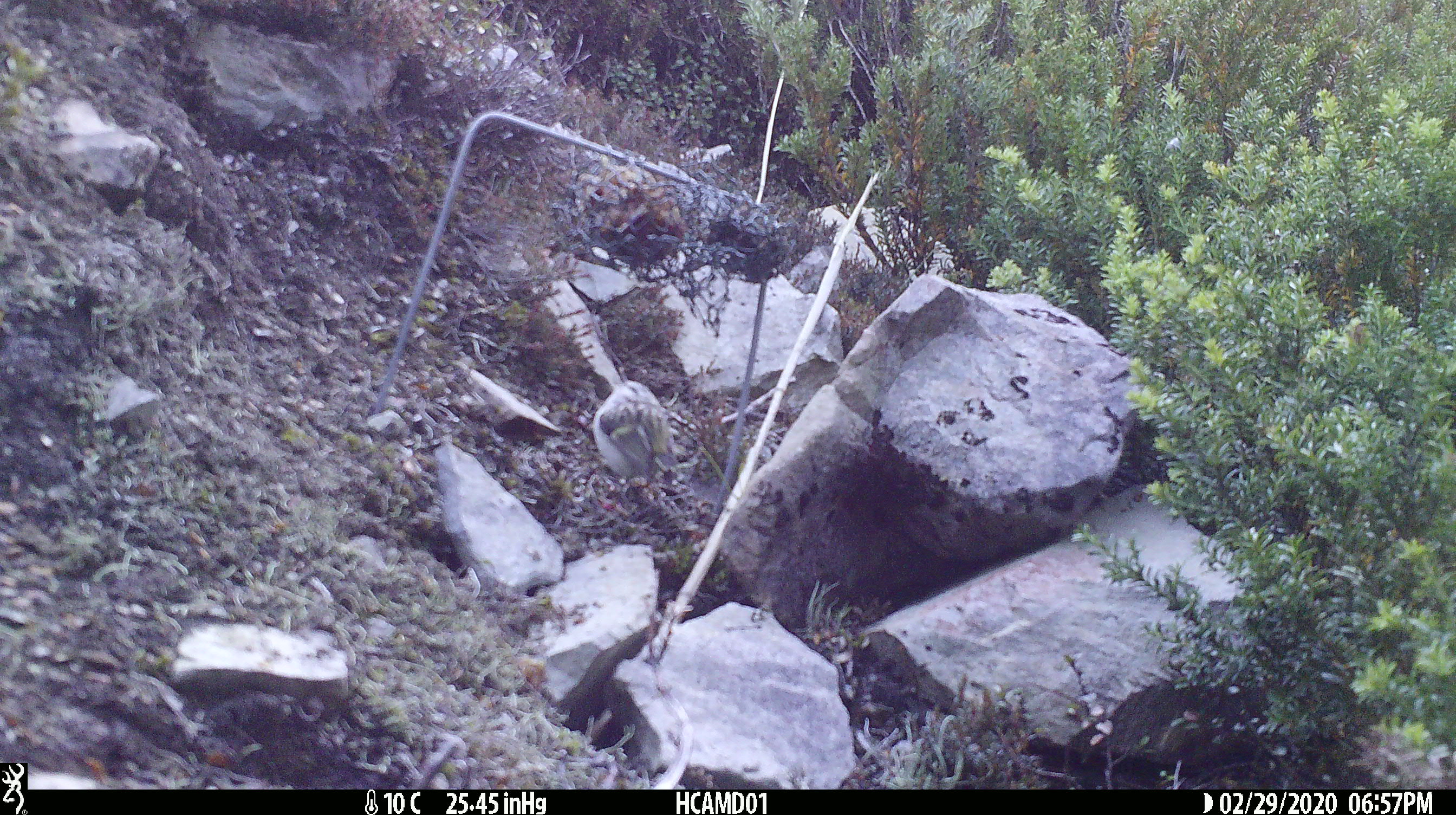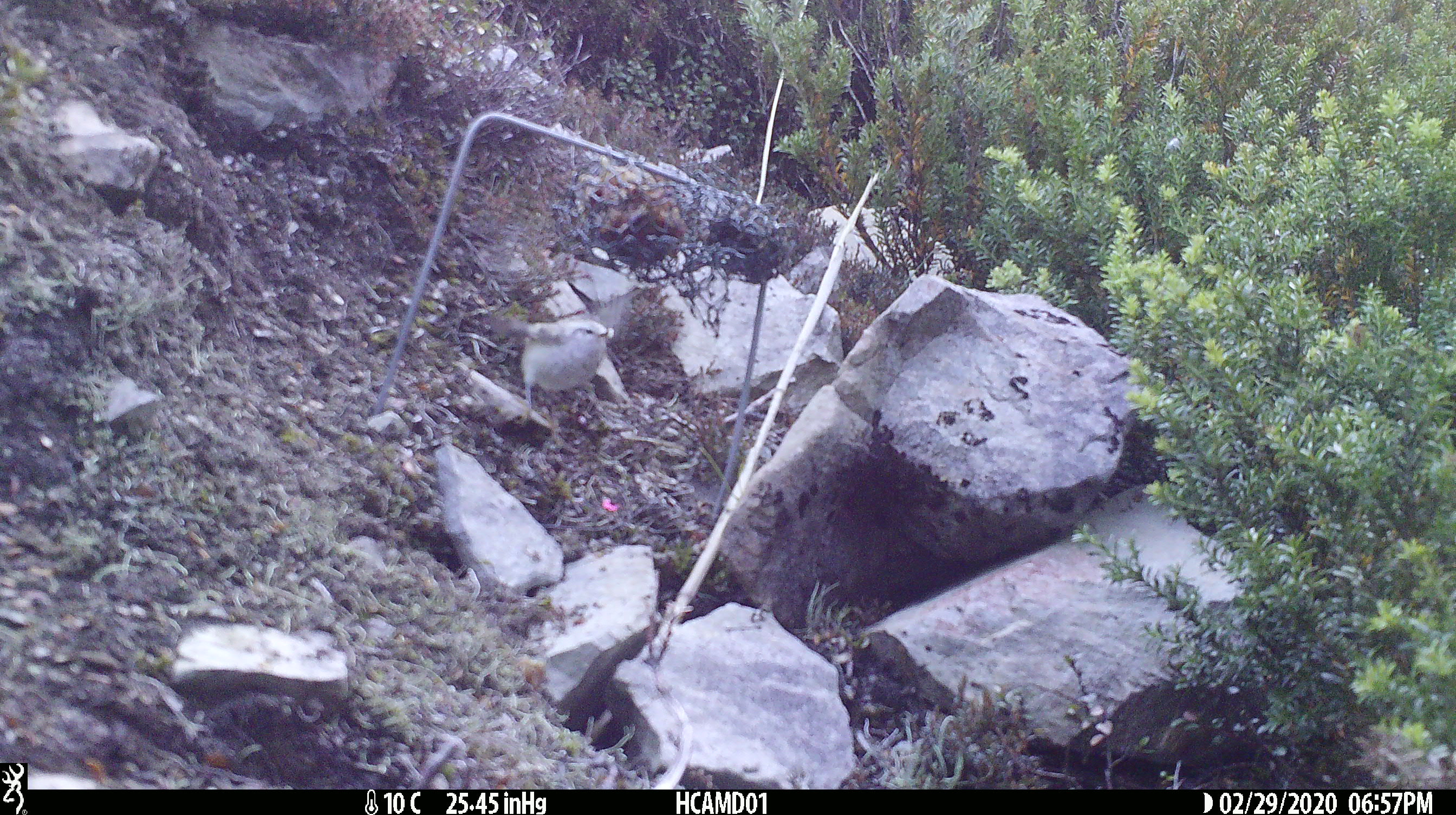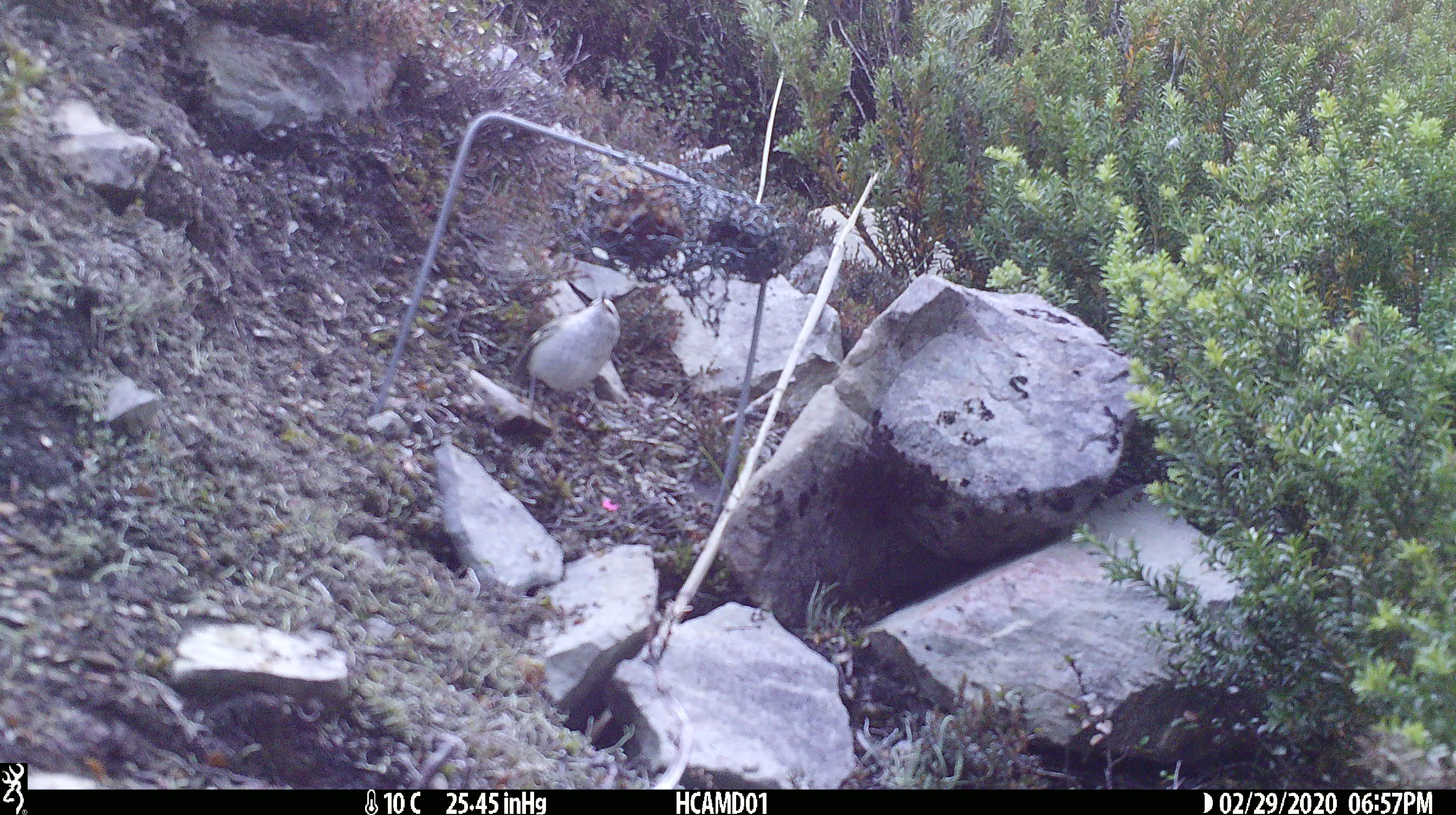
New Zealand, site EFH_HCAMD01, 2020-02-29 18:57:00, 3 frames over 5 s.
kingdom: Animalia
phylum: Chordata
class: Aves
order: Passeriformes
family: Acanthisittidae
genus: Acanthisitta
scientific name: Acanthisitta chloris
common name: rifleman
Rifleman (Acanthisitta chloris).